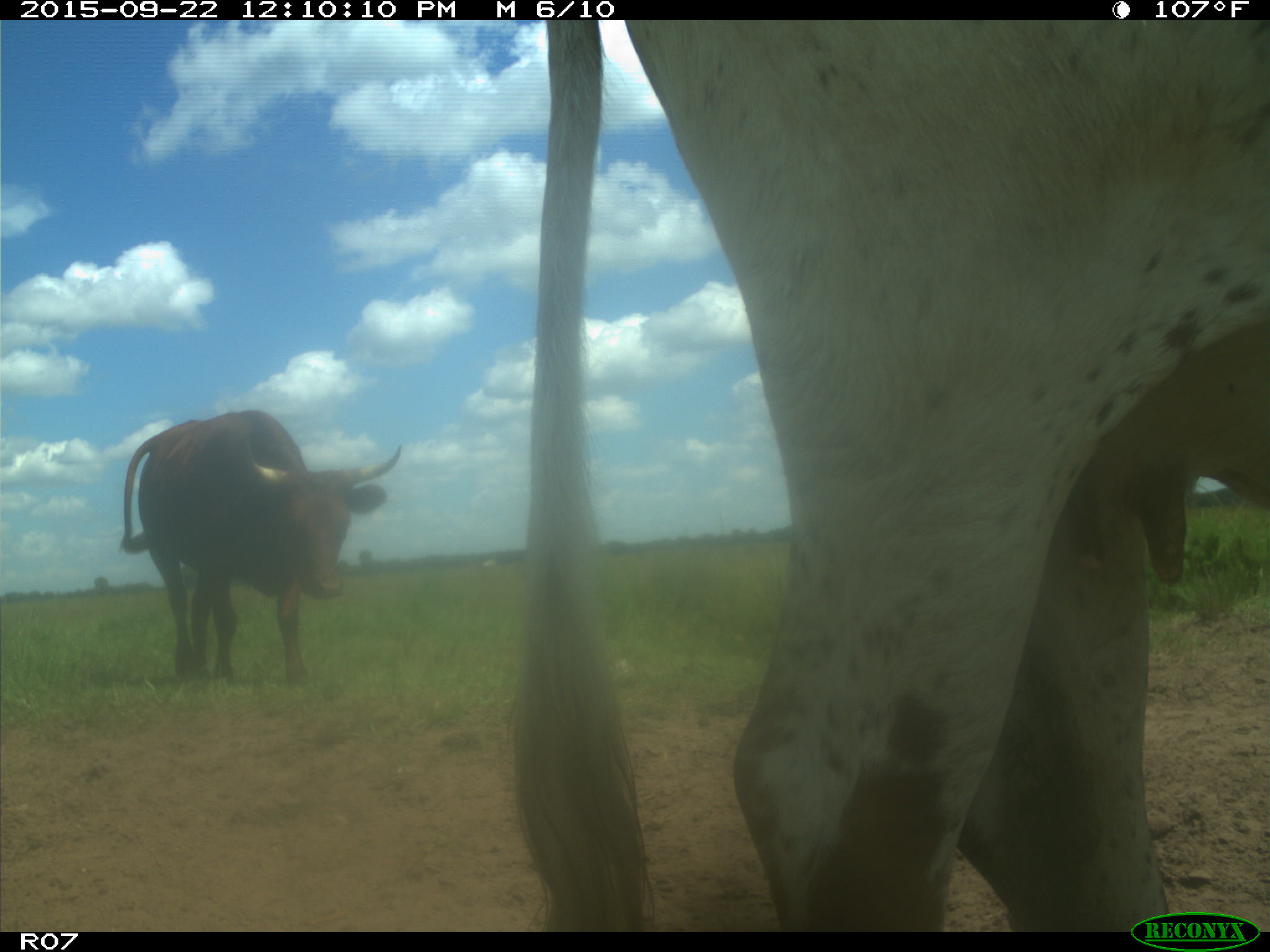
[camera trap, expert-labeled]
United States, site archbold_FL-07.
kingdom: Animalia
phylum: Chordata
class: Mammalia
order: Artiodactyla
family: Bovidae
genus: Bos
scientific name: Bos taurus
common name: domestic cow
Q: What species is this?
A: Bos taurus (domestic cow).